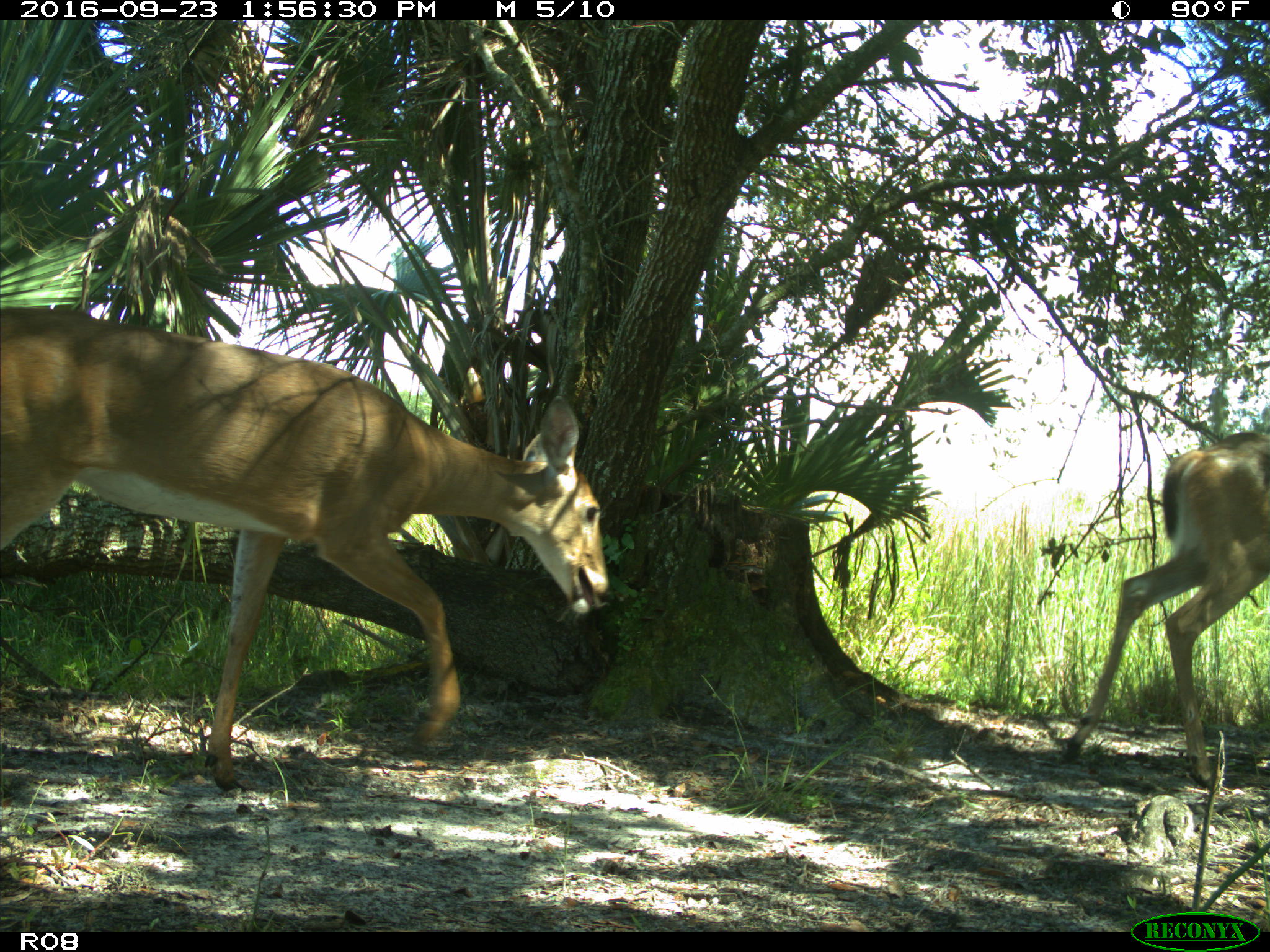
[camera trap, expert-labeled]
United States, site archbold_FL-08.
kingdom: Animalia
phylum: Chordata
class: Mammalia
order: Artiodactyla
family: Cervidae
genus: Odocoileus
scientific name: Odocoileus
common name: deer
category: unidentified deer